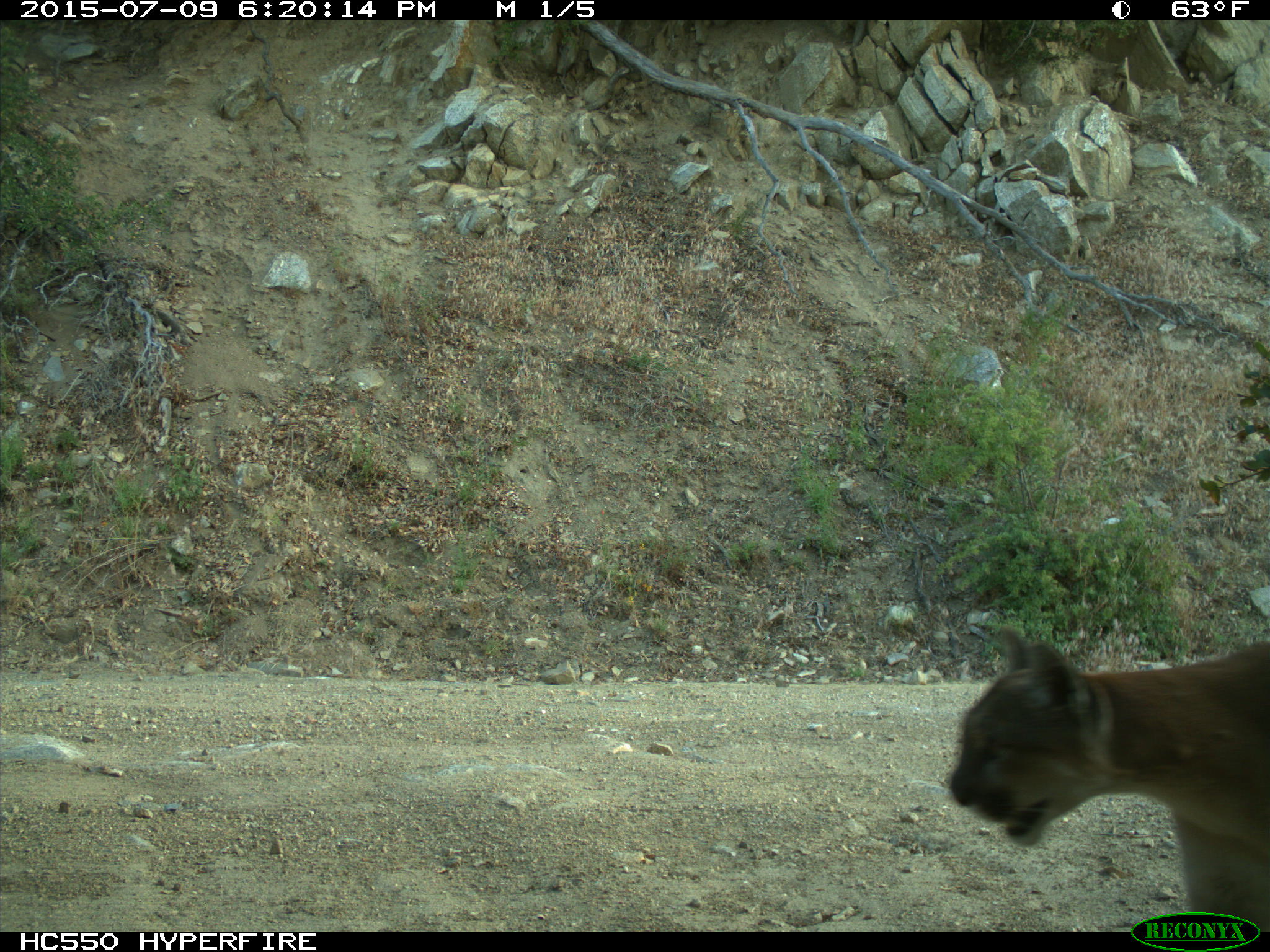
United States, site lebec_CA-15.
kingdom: Animalia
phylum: Chordata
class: Mammalia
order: Carnivora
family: Felidae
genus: Puma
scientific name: Puma concolor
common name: mountain lion